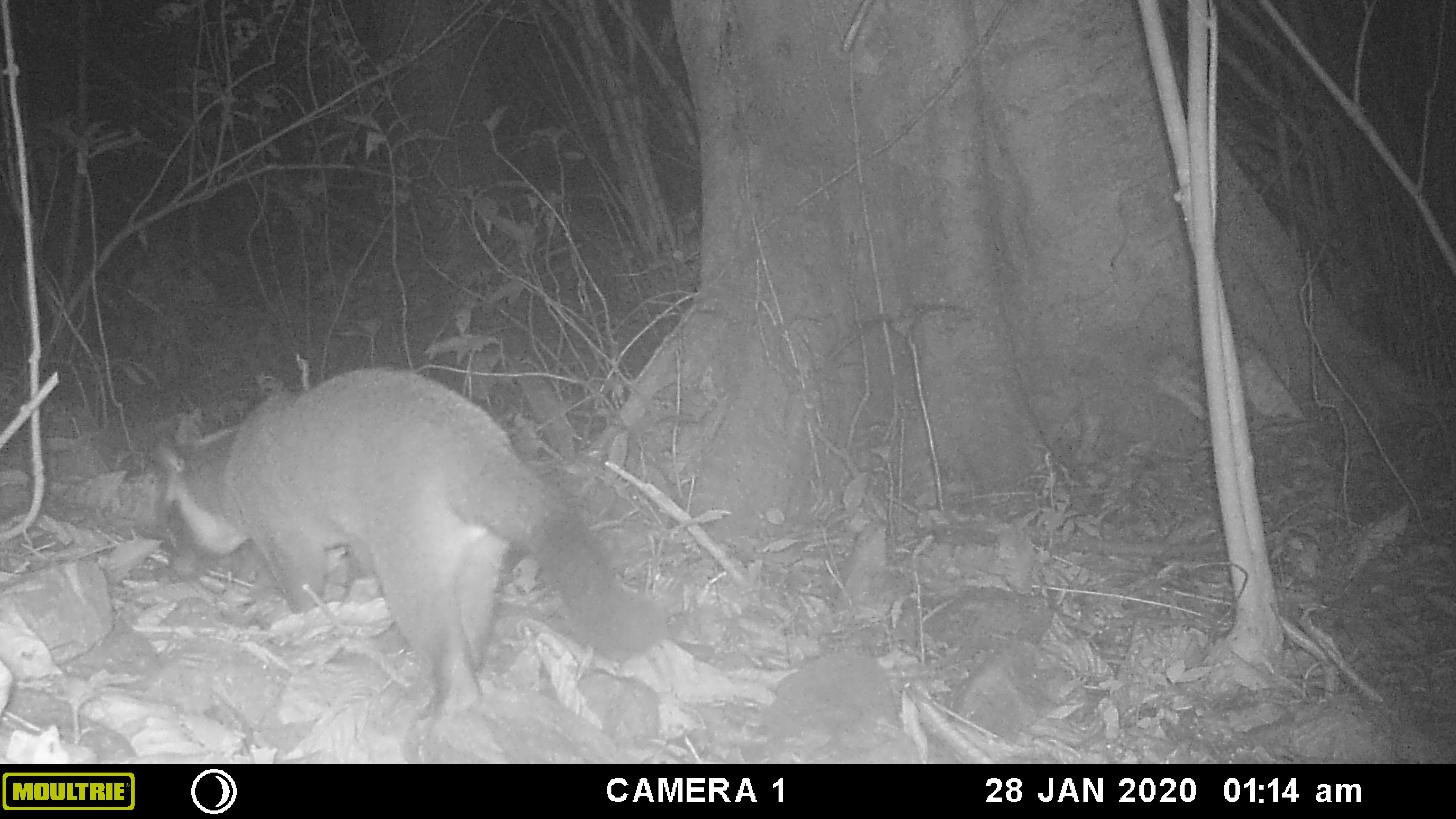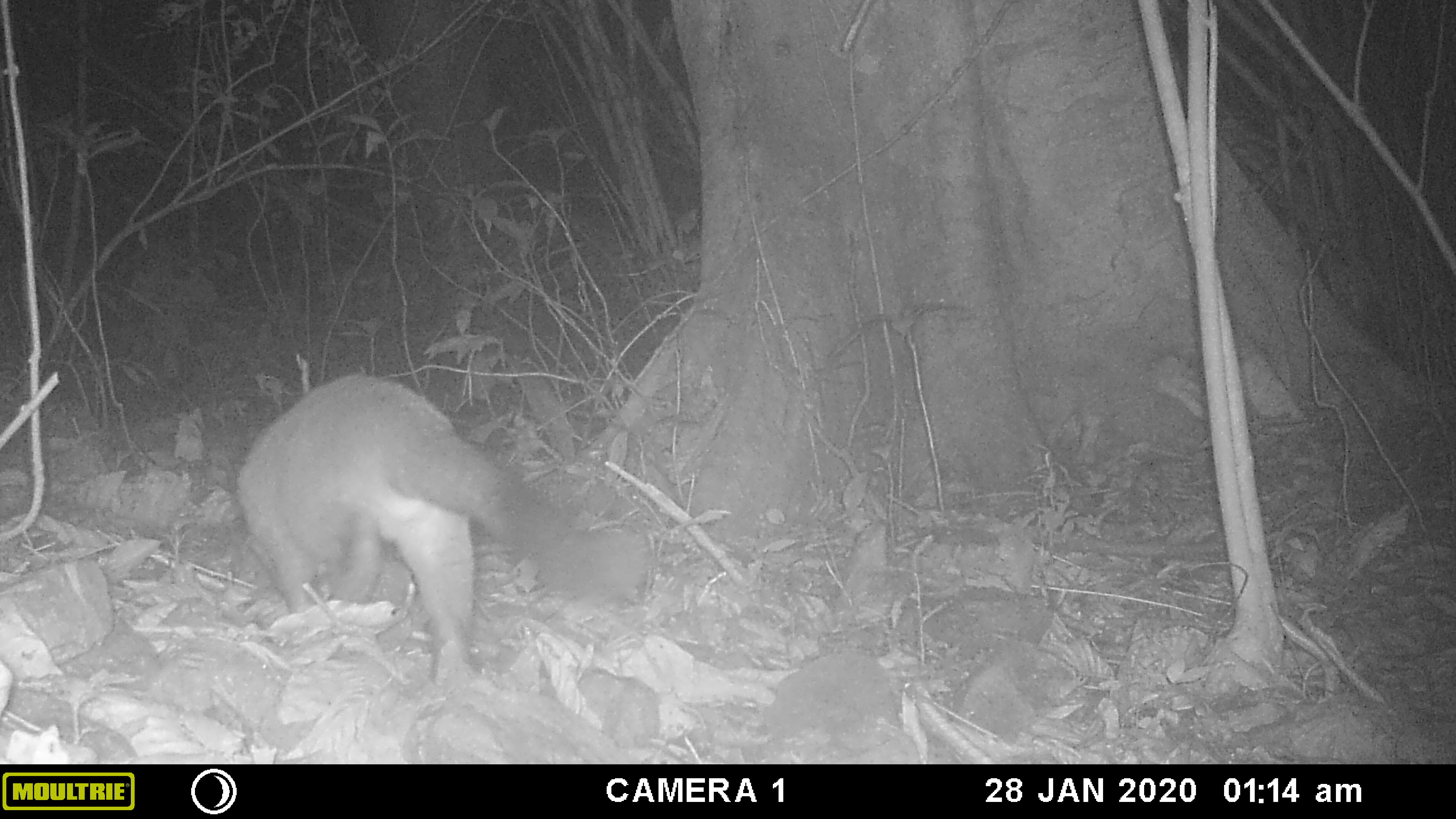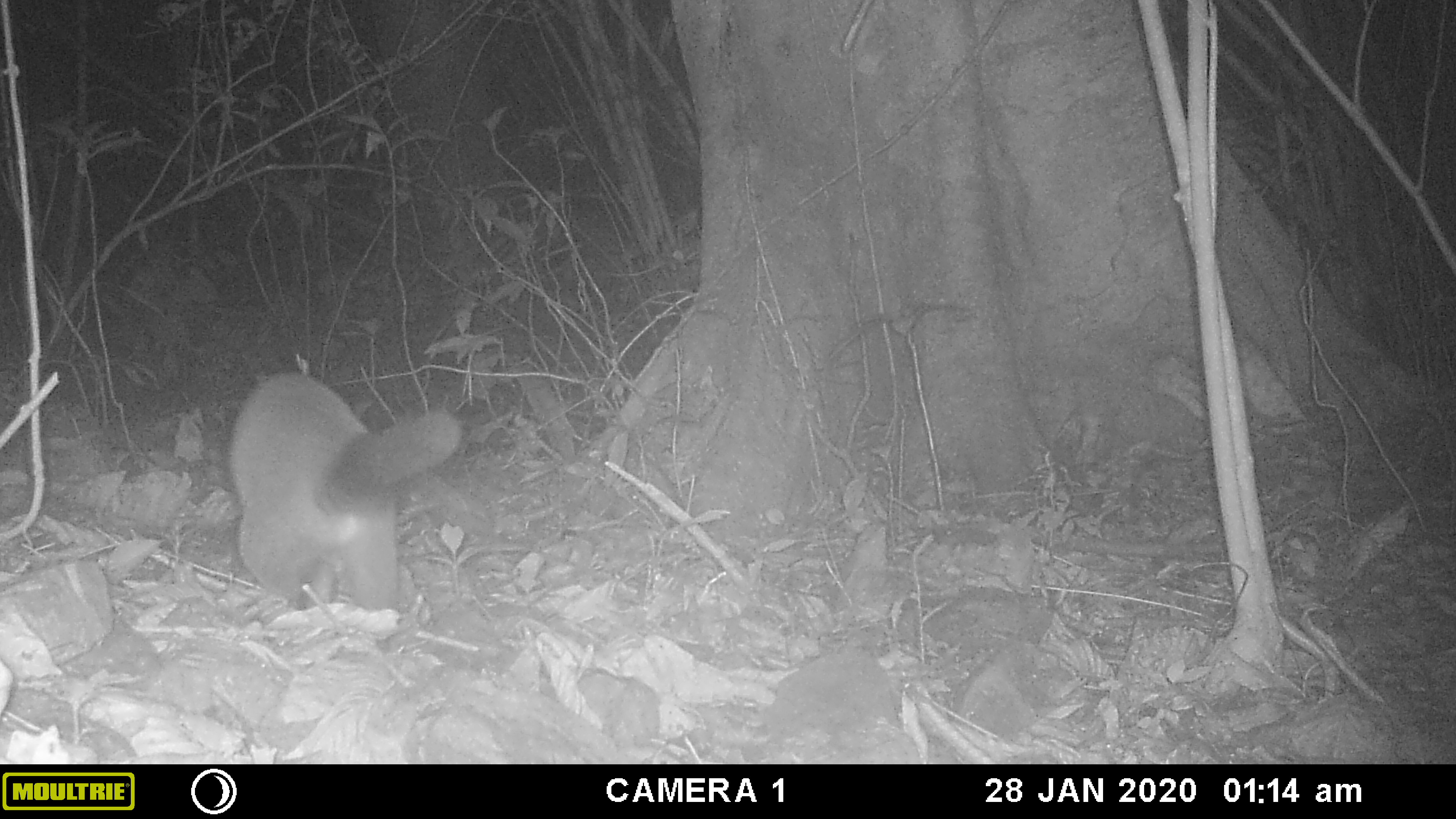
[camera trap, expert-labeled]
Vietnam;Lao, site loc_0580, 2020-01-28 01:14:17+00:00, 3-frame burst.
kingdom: Animalia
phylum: Chordata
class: Mammalia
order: Carnivora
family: Viverridae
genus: Paguma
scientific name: Paguma larvata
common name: masked palm civet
Masked palm civet (Paguma larvata). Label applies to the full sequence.